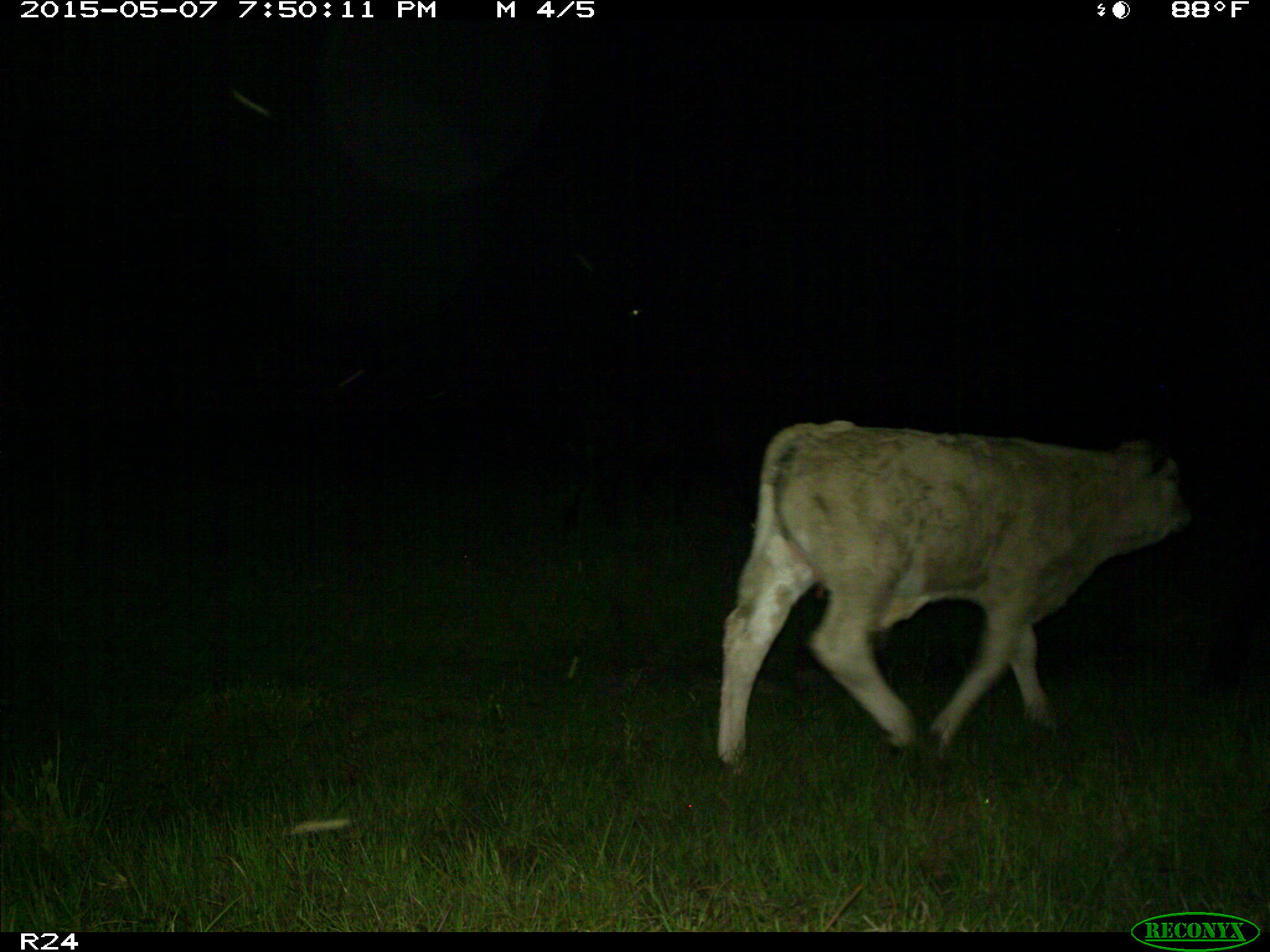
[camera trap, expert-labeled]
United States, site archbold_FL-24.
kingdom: Animalia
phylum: Chordata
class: Mammalia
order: Artiodactyla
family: Bovidae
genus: Bos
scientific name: Bos taurus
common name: domestic cow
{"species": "Bos taurus (domestic cow)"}